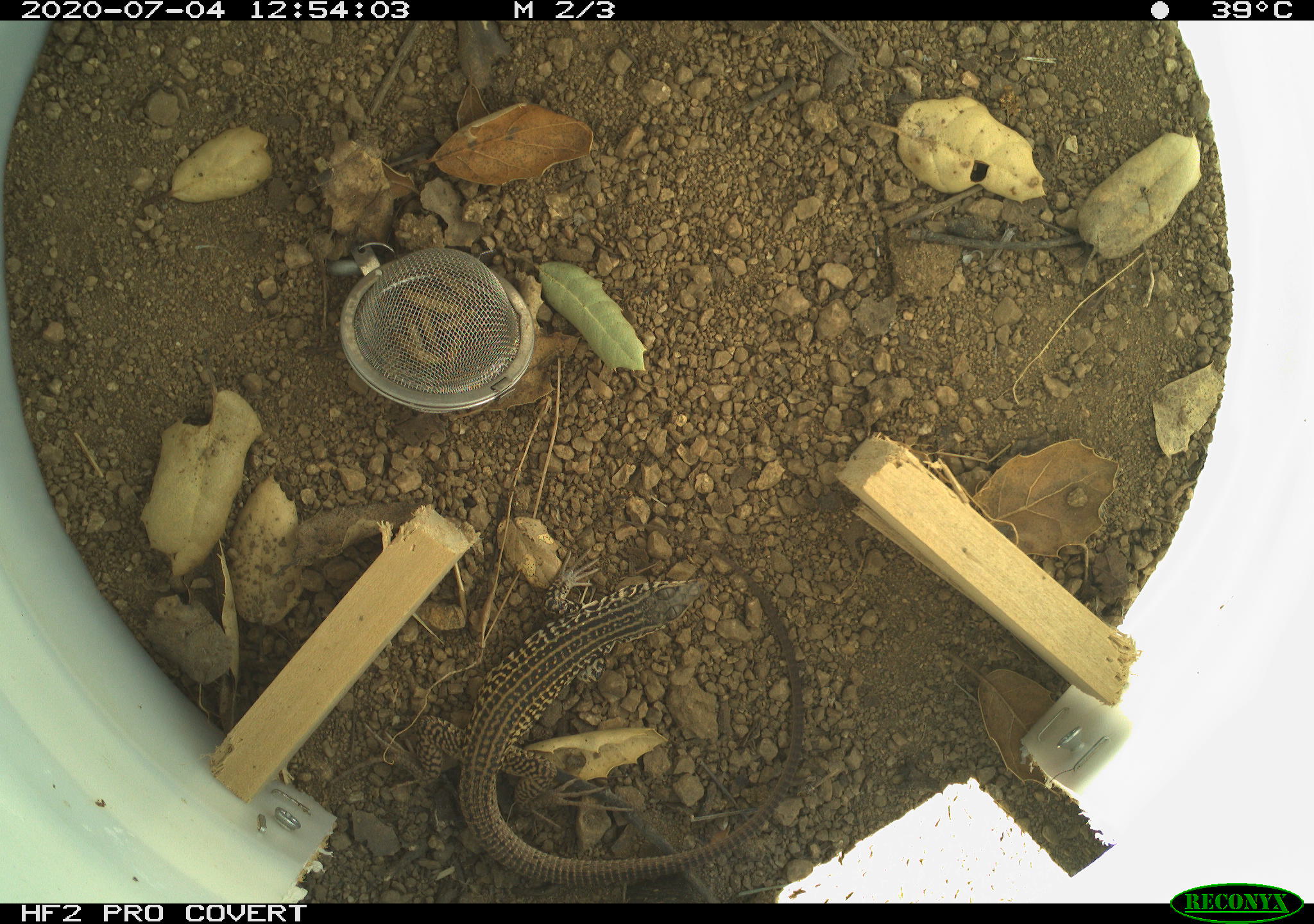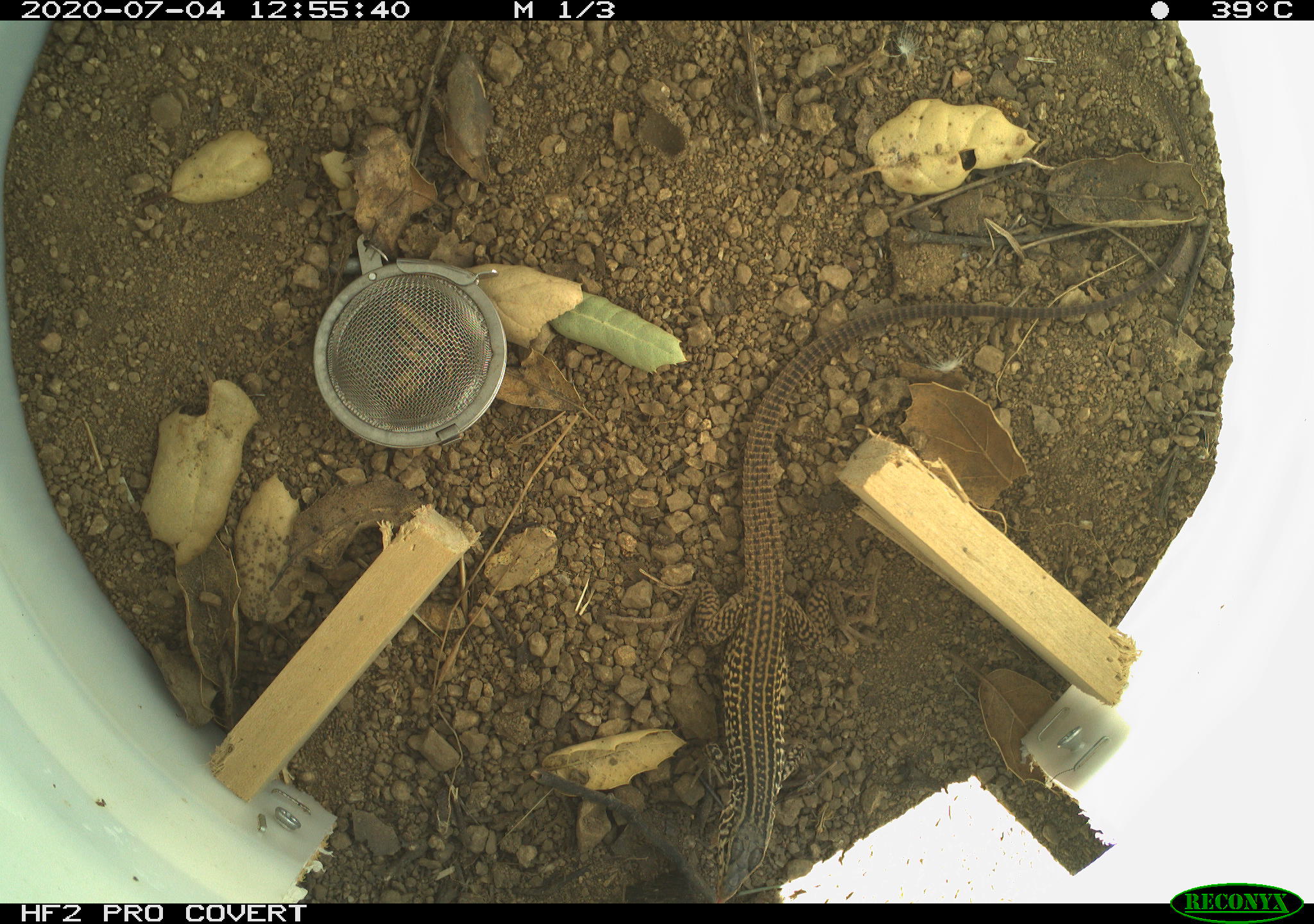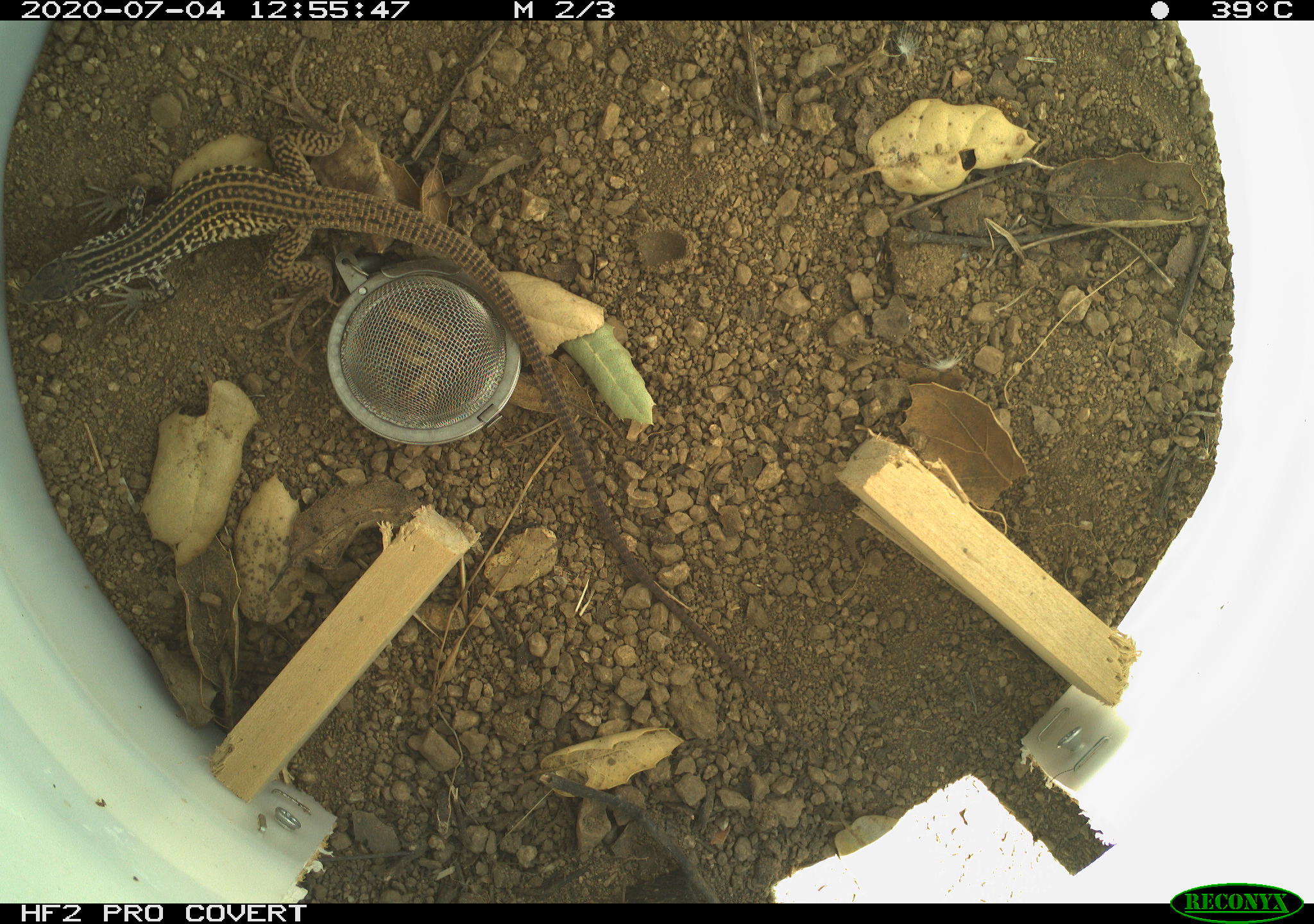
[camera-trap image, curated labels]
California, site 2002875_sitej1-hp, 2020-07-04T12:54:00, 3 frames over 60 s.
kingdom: Animalia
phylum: Chordata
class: Reptilia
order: Squamata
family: Teiidae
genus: Aspidoscelis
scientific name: Aspidoscelis tigris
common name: western whiptail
Western whiptail (Aspidoscelis tigris).